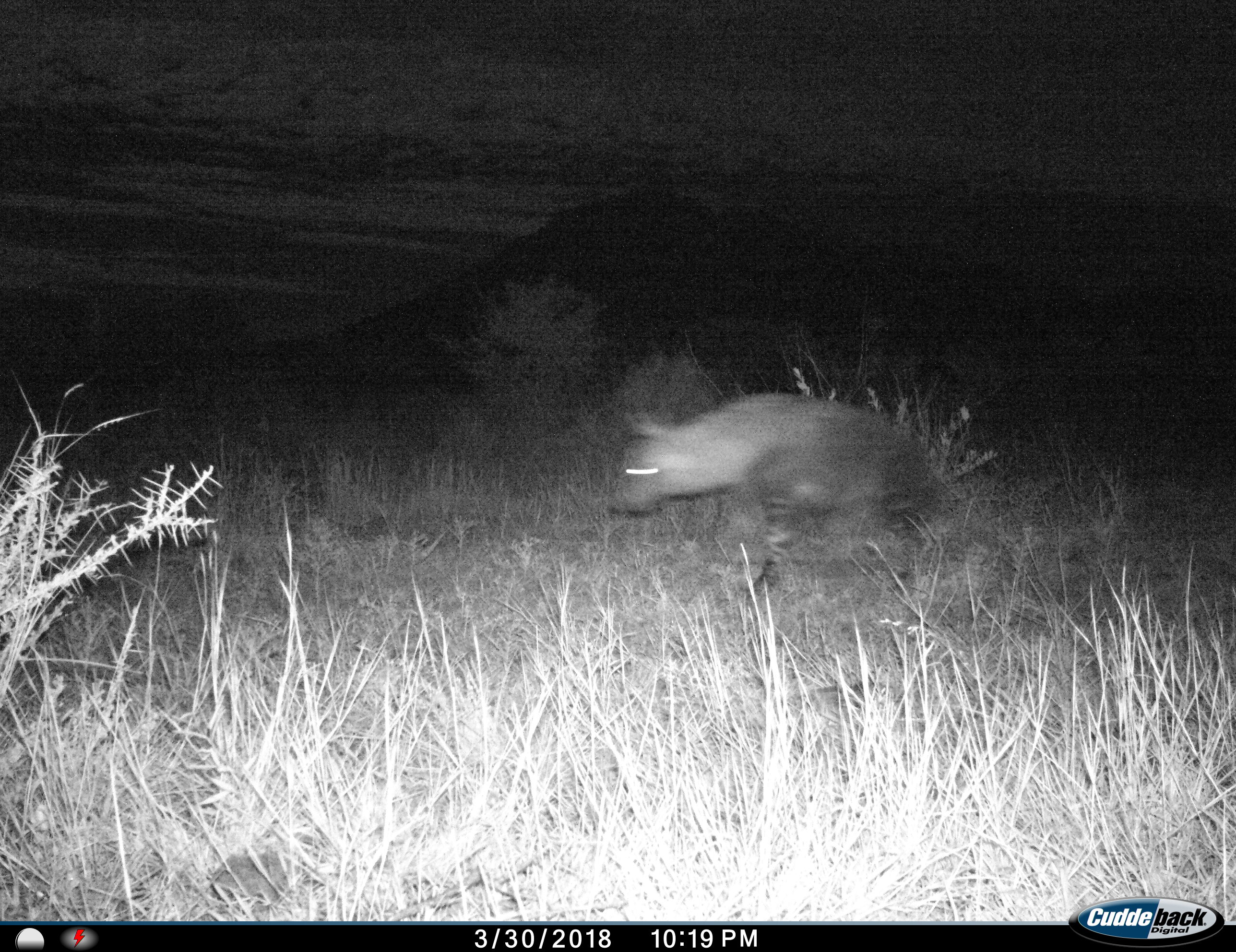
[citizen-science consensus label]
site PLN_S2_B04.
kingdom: Animalia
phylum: Chordata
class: Mammalia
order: Carnivora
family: Hyaenidae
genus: Parahyaena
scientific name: Parahyaena brunnea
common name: brown hyena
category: hyenabrown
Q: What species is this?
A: Hyenabrown (brown hyena) (Parahyaena brunnea).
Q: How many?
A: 1.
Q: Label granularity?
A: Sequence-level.